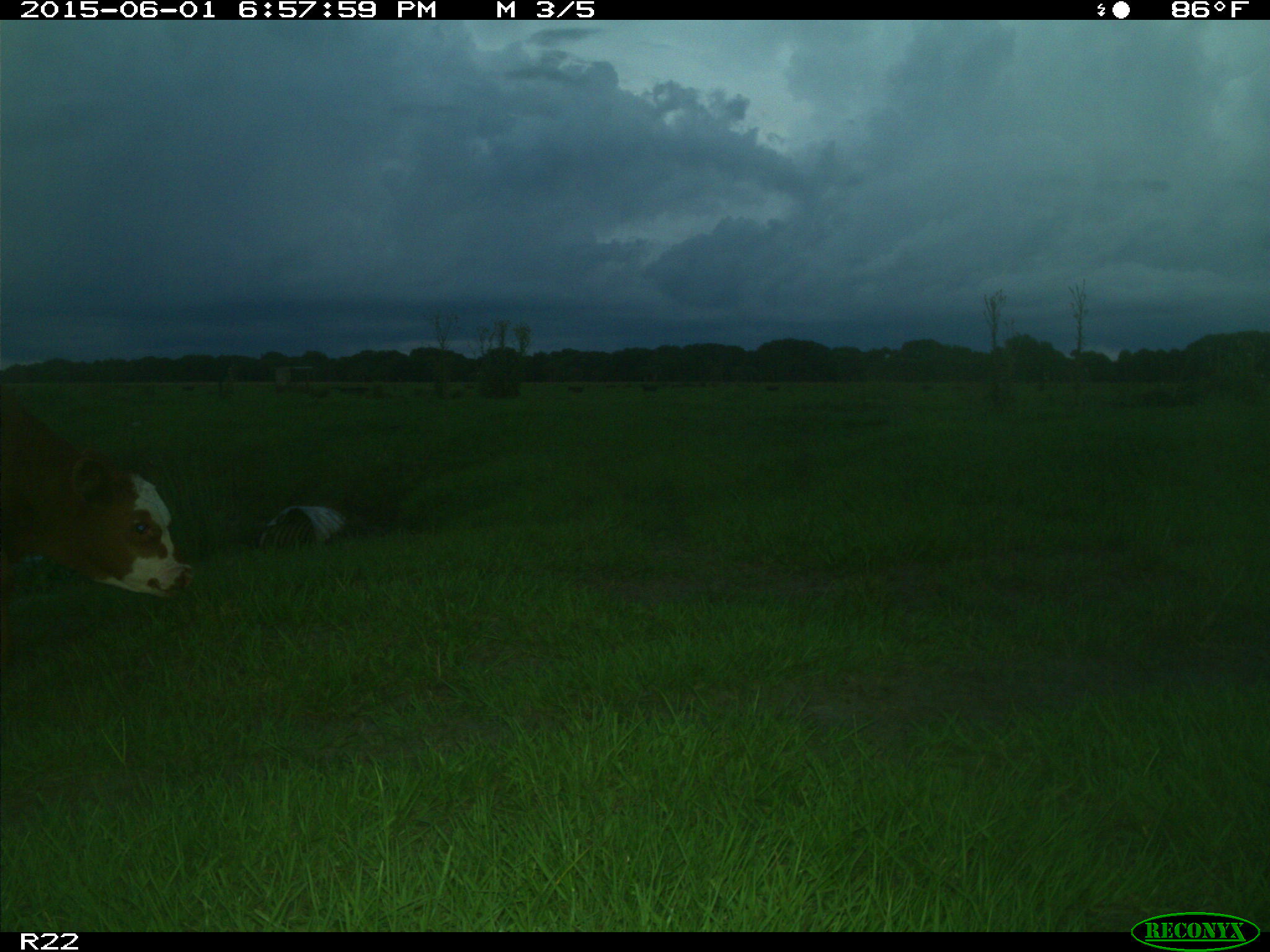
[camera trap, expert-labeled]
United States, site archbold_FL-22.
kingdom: Animalia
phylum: Chordata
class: Mammalia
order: Artiodactyla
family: Bovidae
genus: Bos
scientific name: Bos taurus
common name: domestic cow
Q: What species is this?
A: Bos taurus (domestic cow).